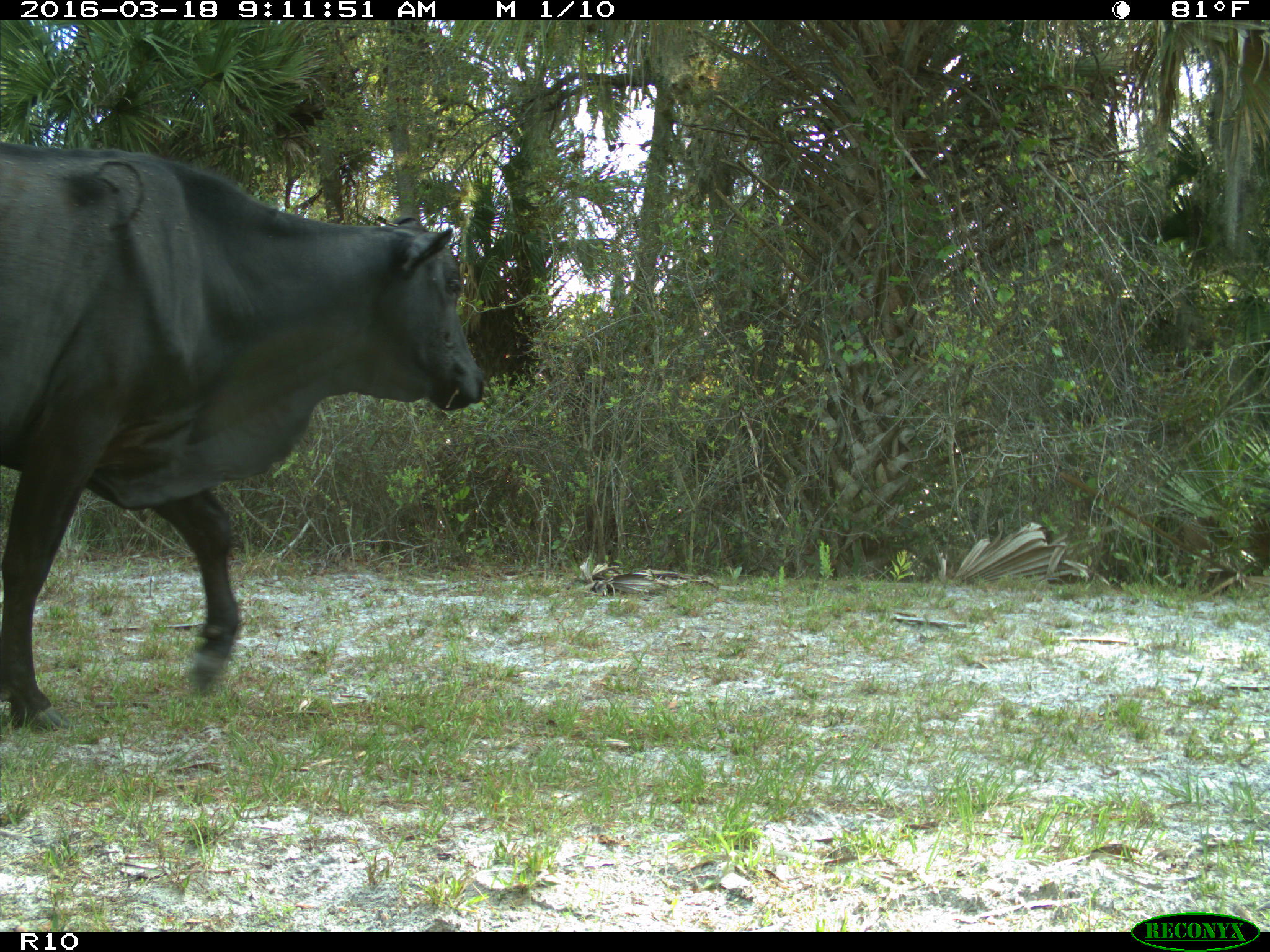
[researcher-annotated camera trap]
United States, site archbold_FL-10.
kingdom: Animalia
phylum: Chordata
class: Mammalia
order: Artiodactyla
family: Bovidae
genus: Bos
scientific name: Bos taurus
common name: domestic cow